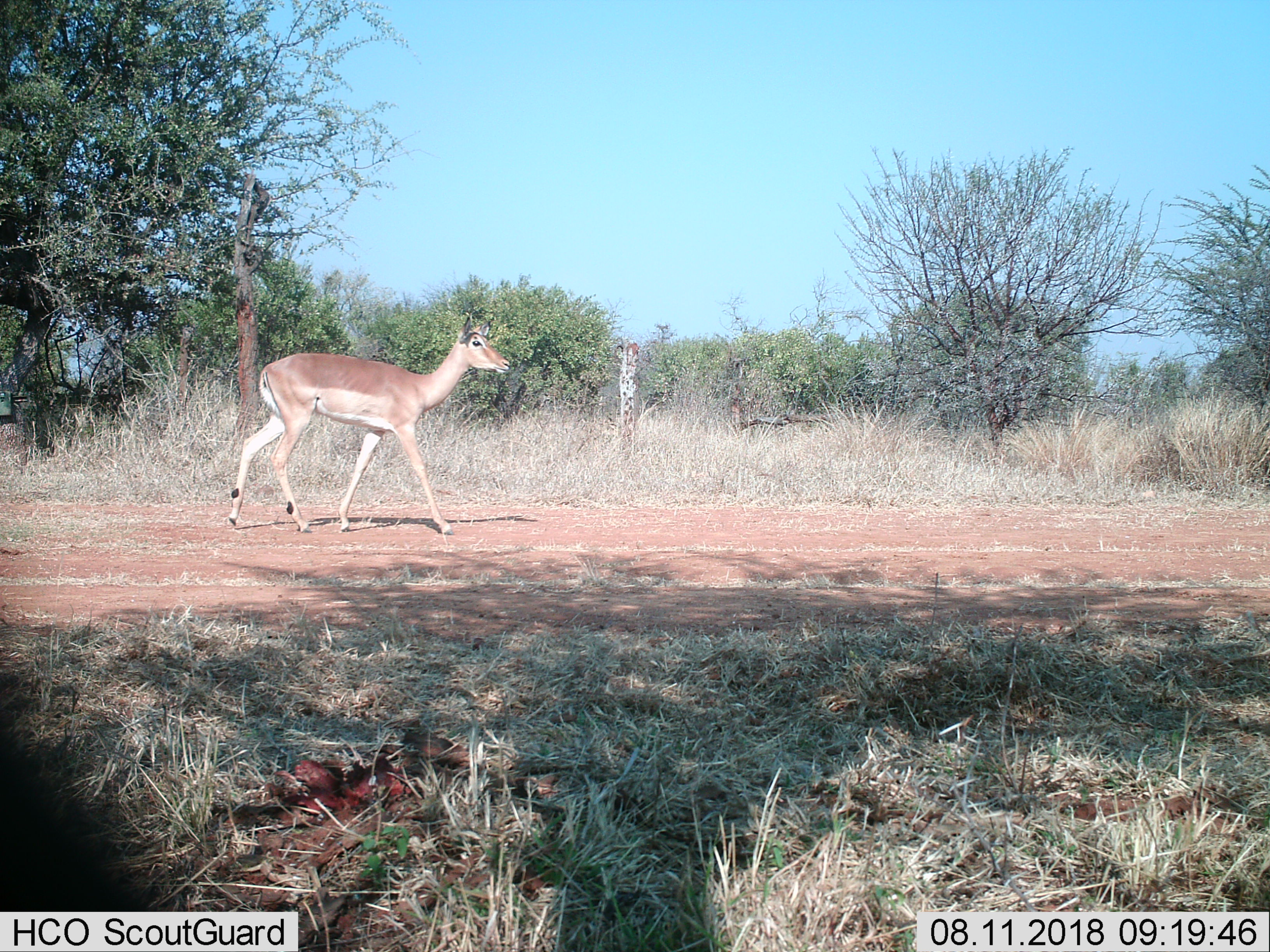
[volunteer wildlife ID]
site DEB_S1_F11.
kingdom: Animalia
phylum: Chordata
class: Mammalia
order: Artiodactyla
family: Bovidae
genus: Aepyceros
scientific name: Aepyceros melampus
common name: impala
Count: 1.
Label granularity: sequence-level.